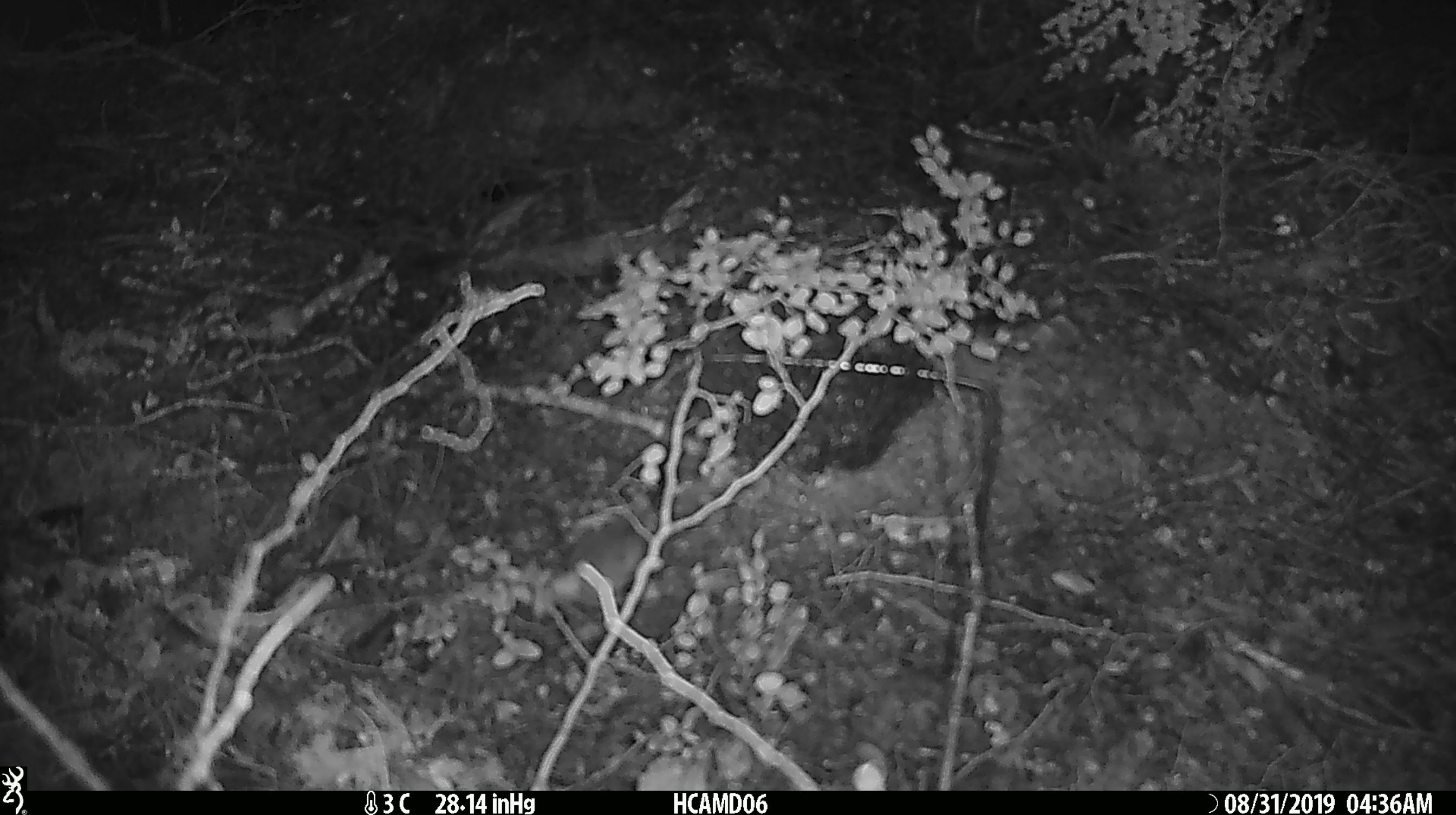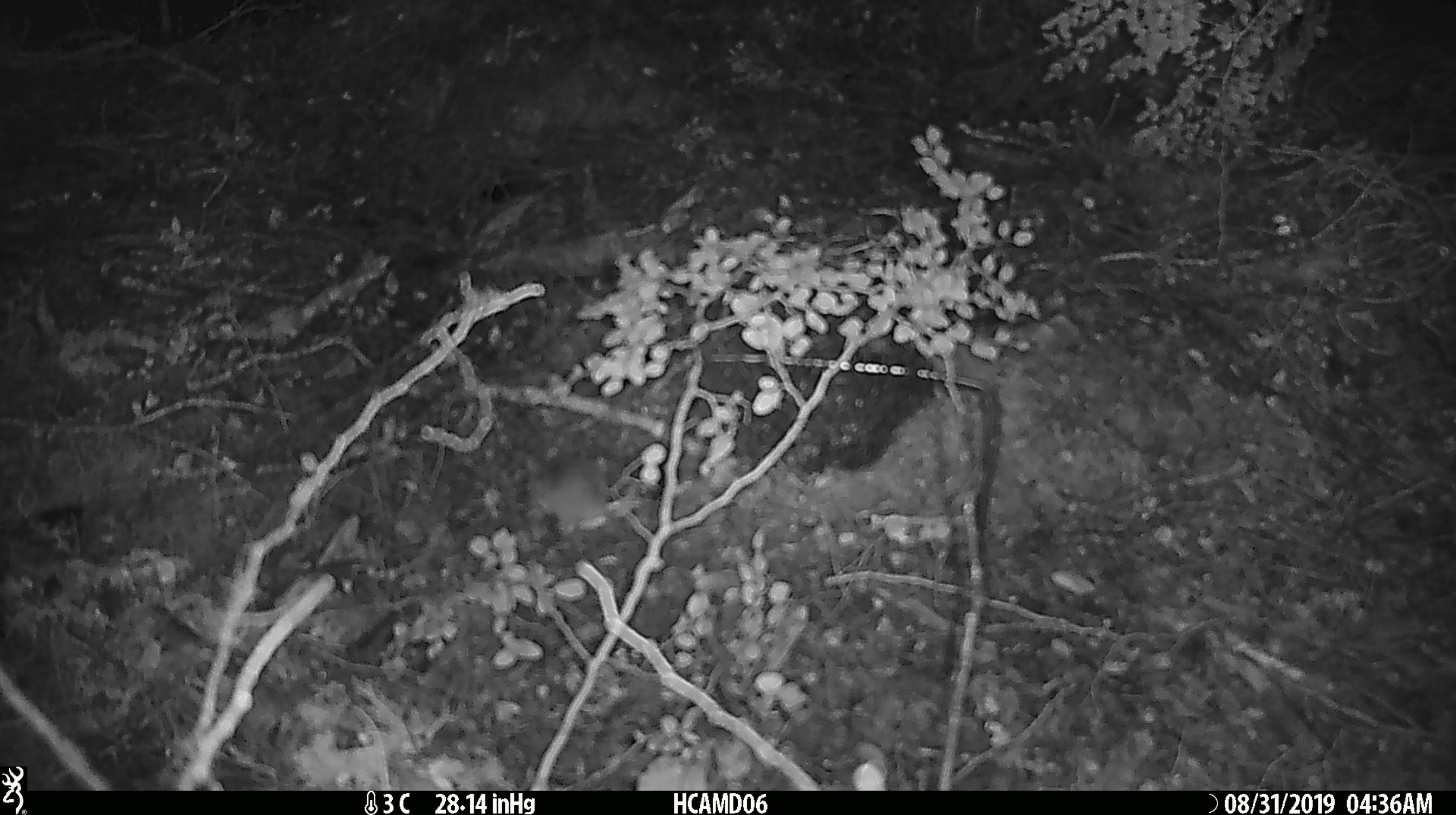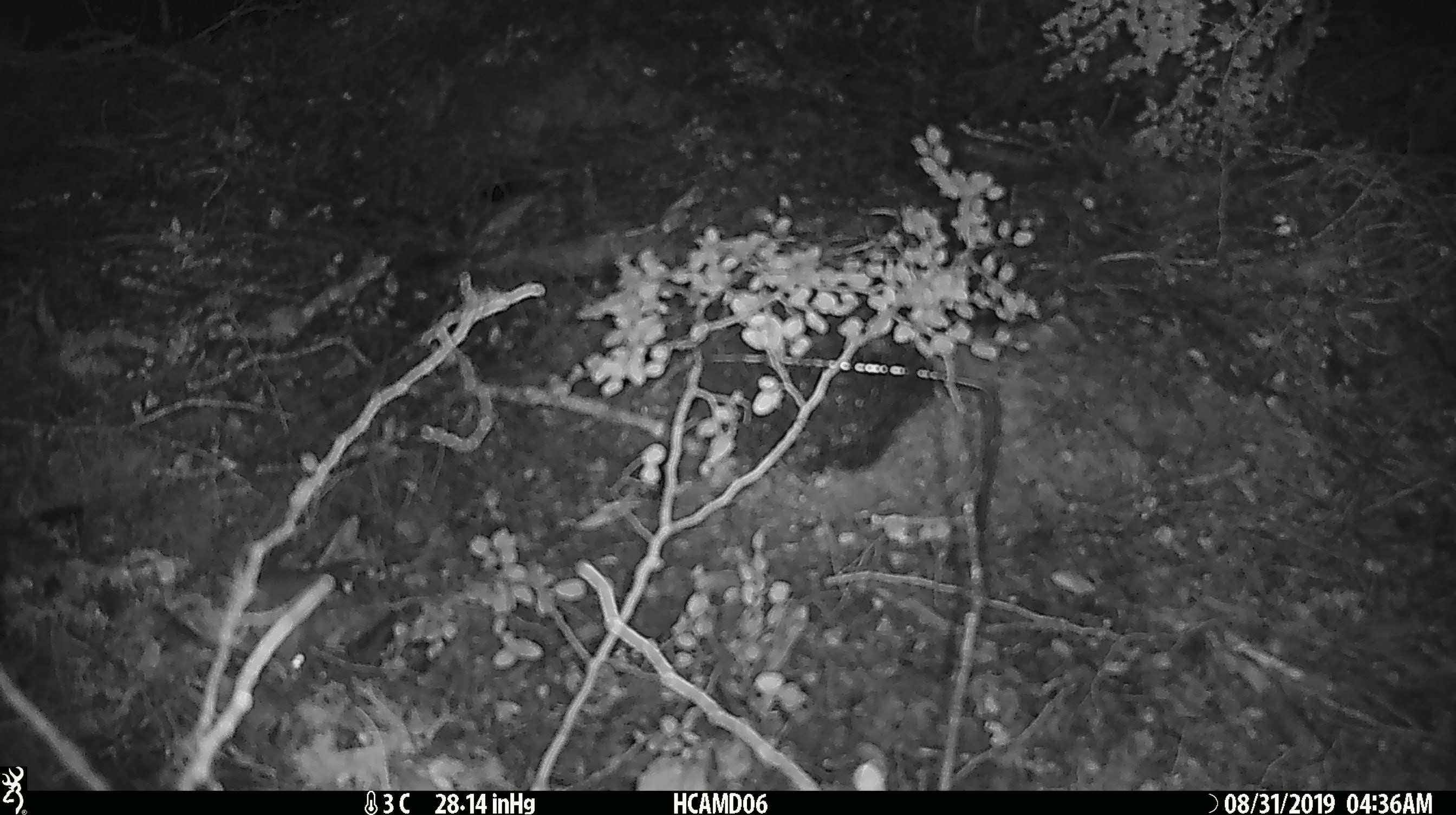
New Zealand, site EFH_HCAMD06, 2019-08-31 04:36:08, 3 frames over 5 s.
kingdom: Animalia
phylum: Chordata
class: Mammalia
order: Rodentia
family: Muridae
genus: Mus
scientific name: Mus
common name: mouse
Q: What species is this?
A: Mouse (Mus).